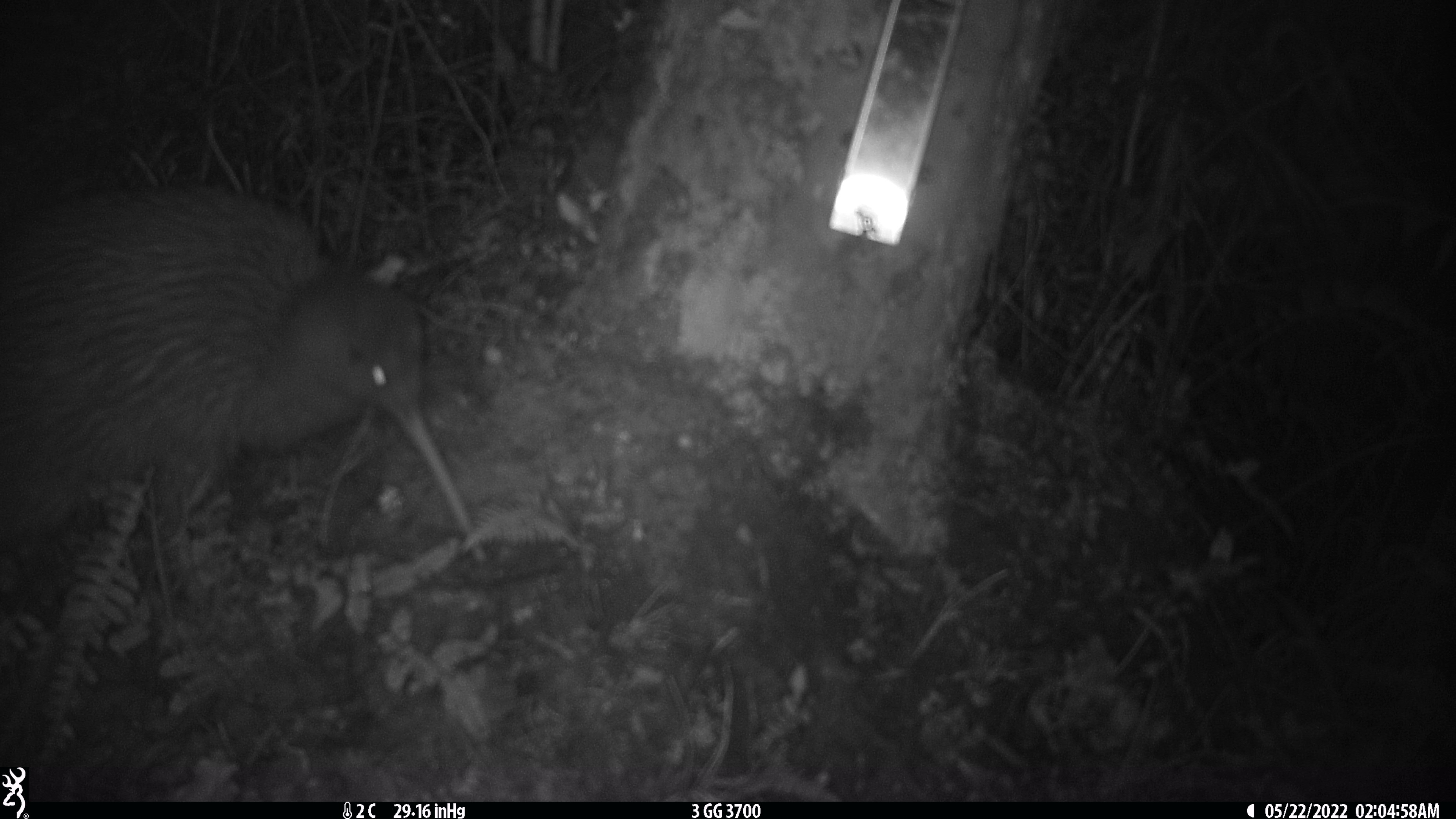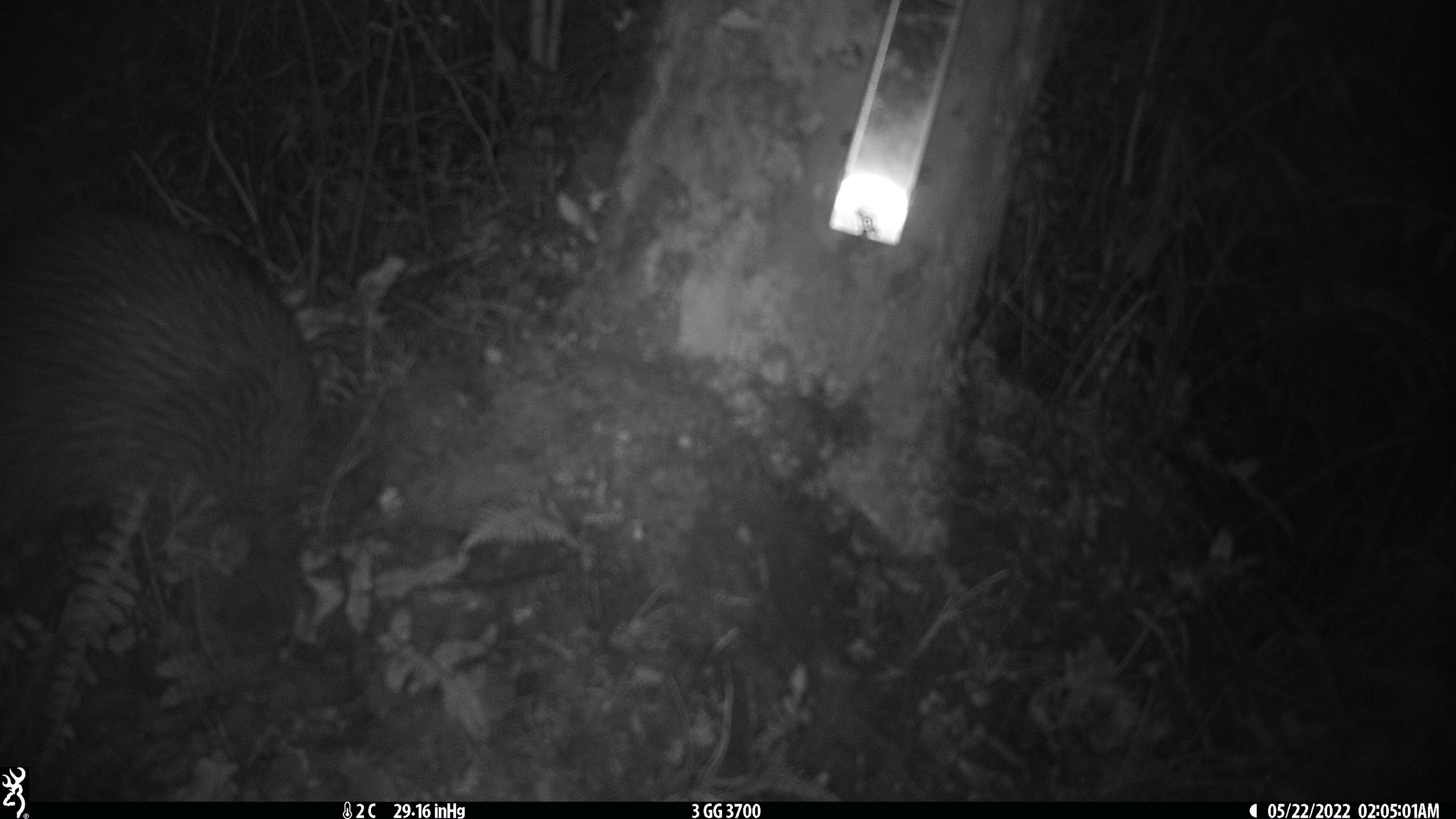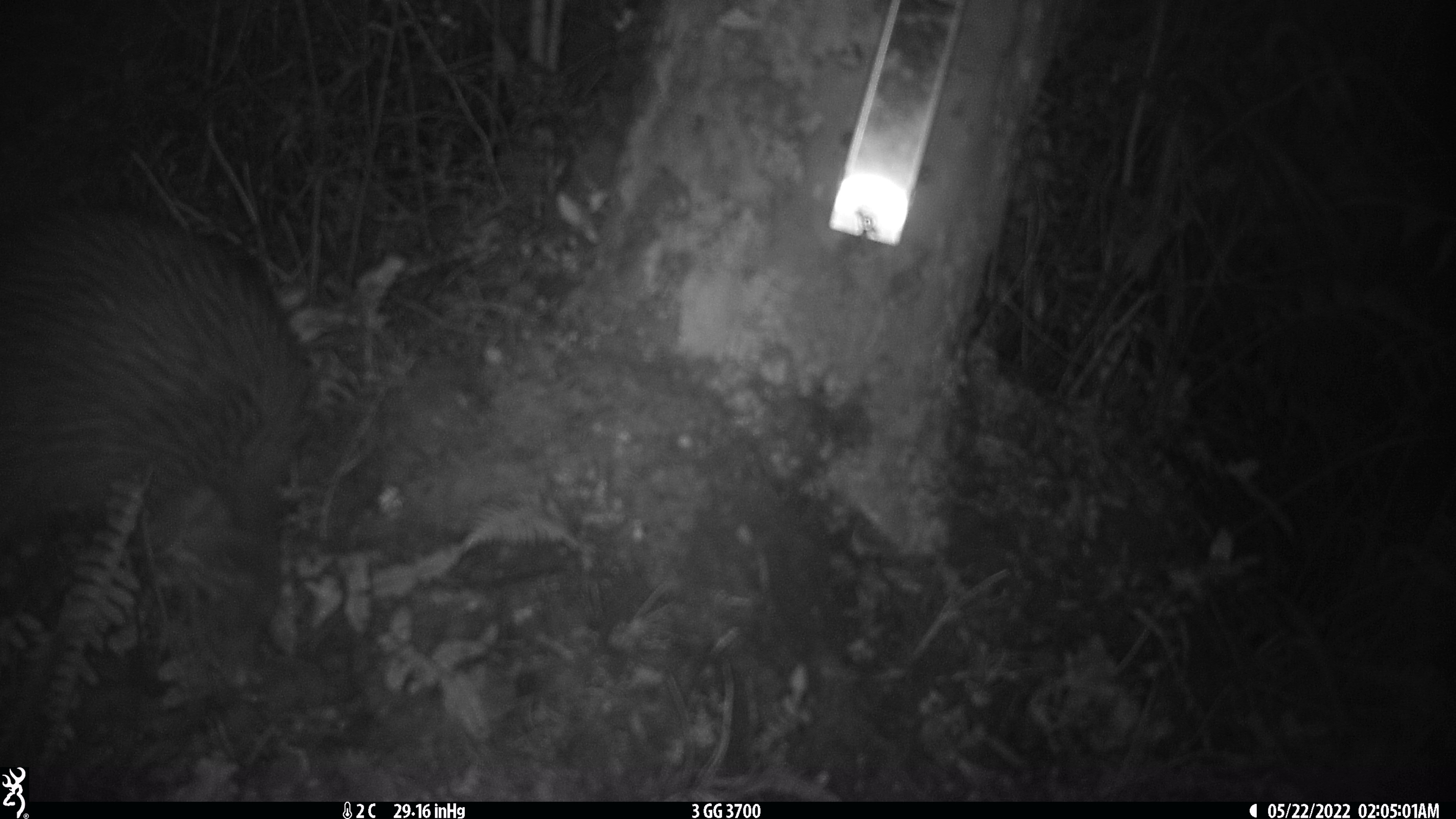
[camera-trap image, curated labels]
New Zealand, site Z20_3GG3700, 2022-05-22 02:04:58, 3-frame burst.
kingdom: Animalia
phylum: Chordata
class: Aves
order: Apterygiformes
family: Apterygidae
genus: Apteryx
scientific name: Apteryx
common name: kiwi